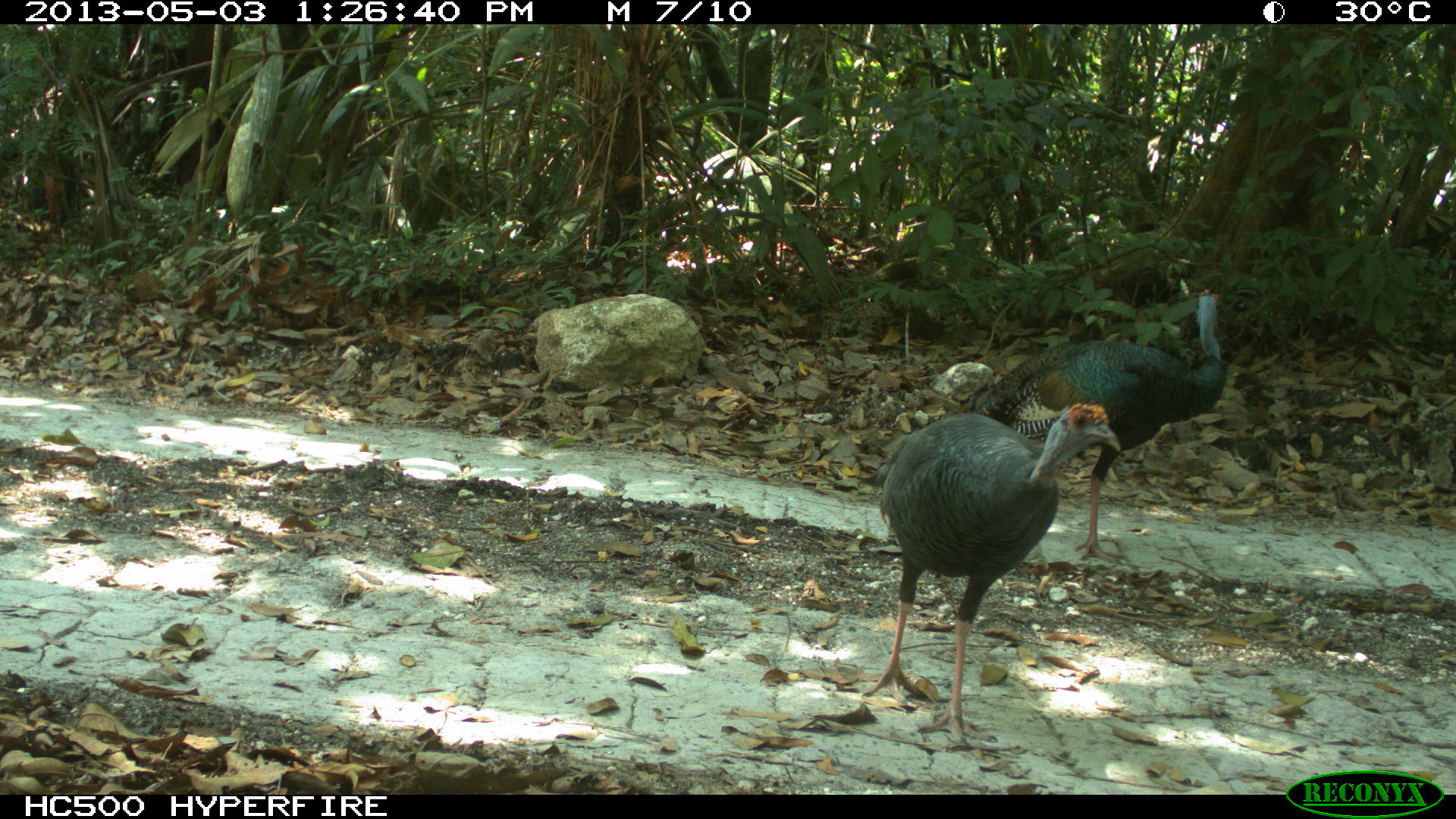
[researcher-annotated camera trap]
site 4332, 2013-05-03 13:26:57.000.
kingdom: Animalia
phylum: Chordata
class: Aves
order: Galliformes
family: Phasianidae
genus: Meleagris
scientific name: Meleagris ocellata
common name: ocellated turkey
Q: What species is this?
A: Meleagris ocellata (ocellated turkey).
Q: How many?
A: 2.